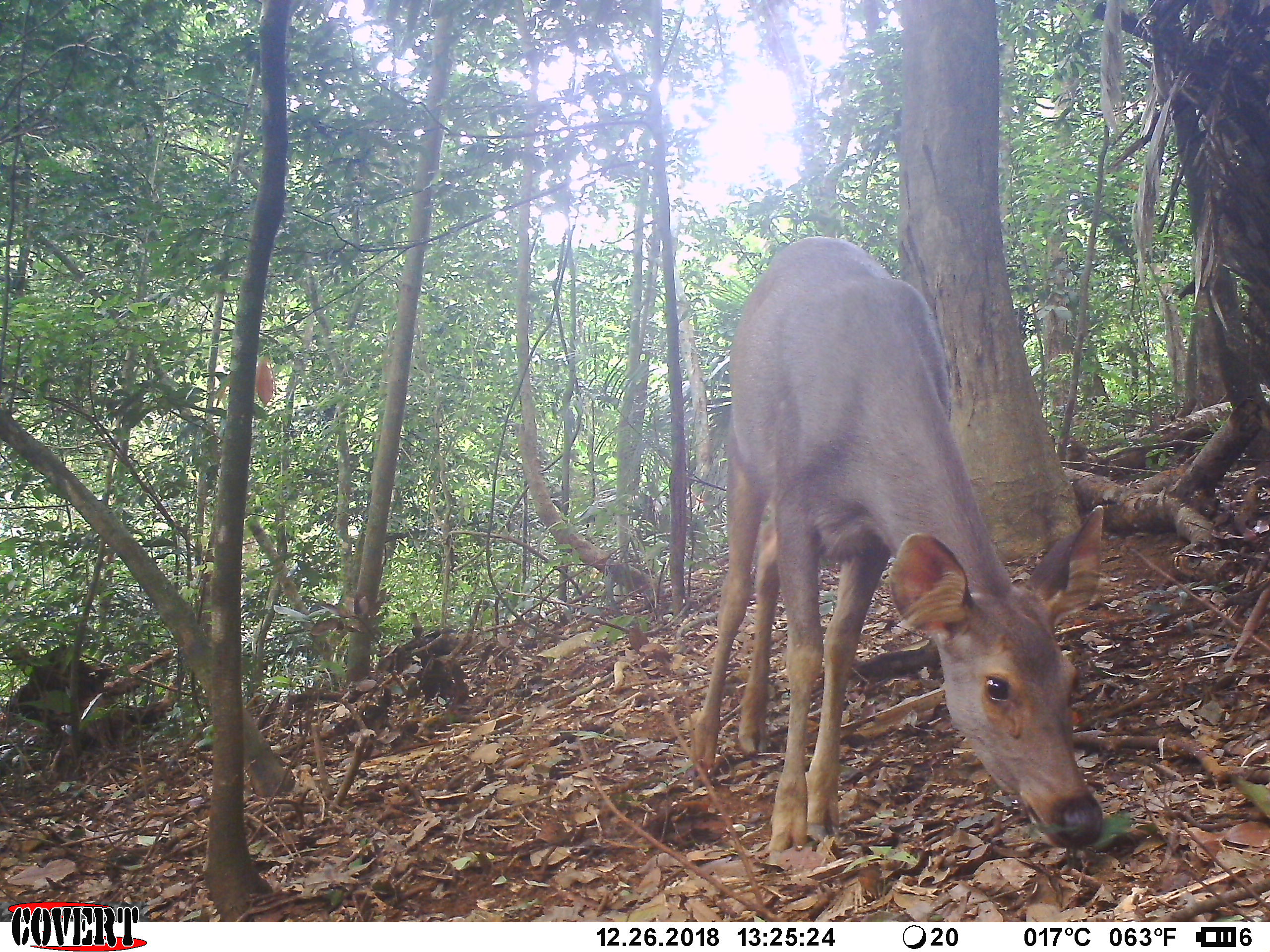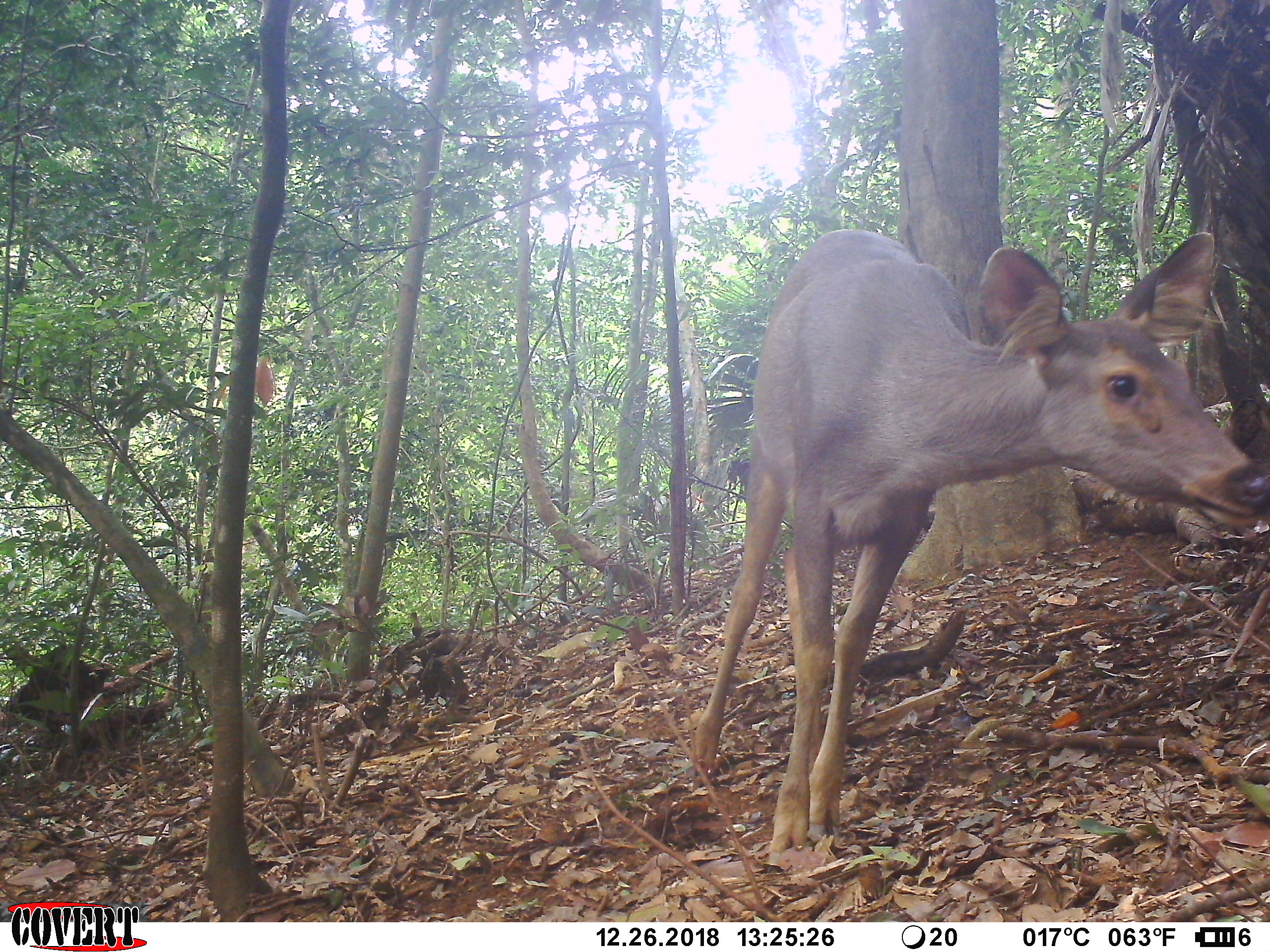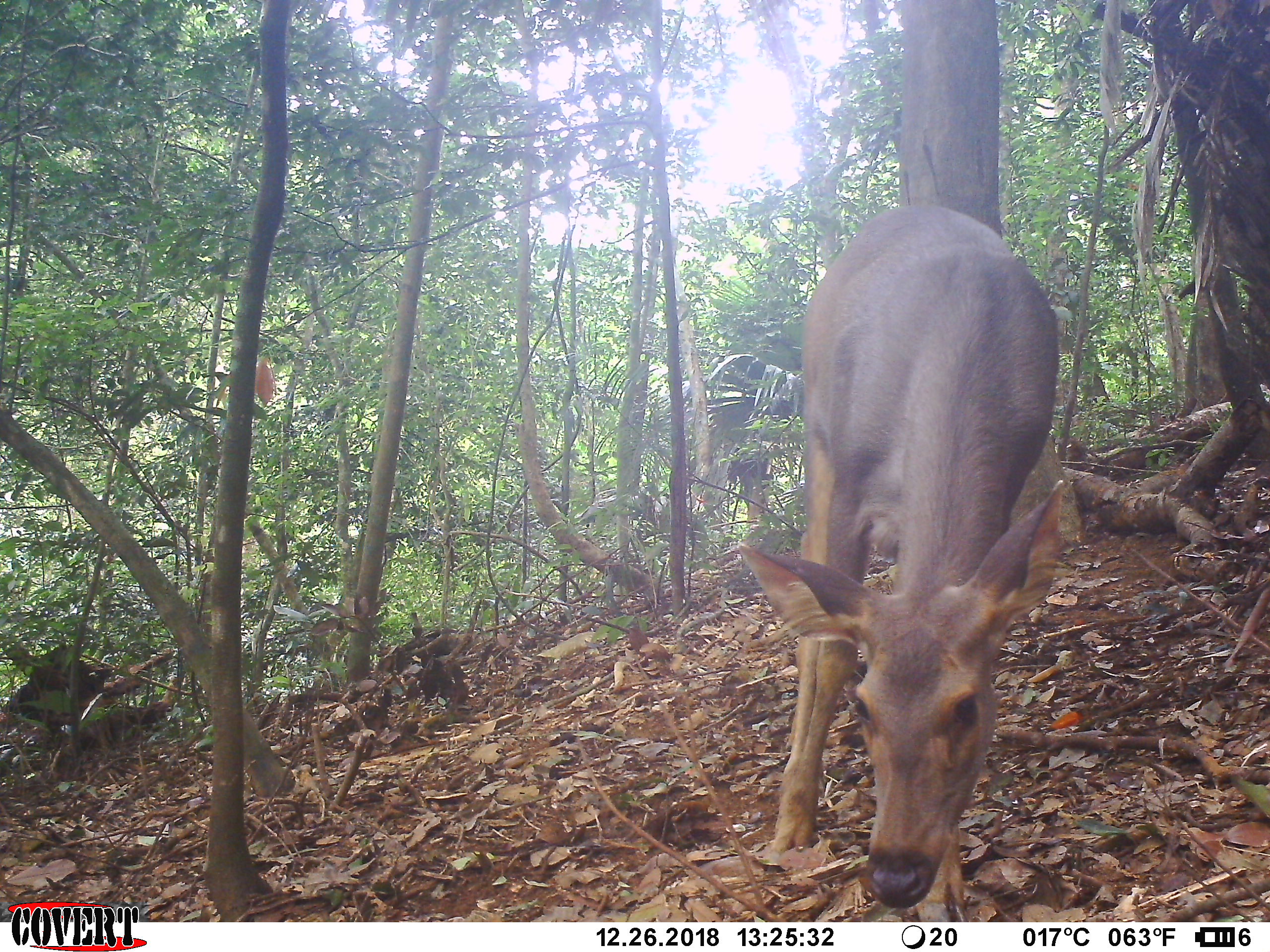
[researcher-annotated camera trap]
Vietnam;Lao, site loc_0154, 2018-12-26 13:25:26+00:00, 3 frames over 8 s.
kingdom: Animalia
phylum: Chordata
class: Mammalia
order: Artiodactyla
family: Cervidae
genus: Rusa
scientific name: Rusa unicolor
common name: sambar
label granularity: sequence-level